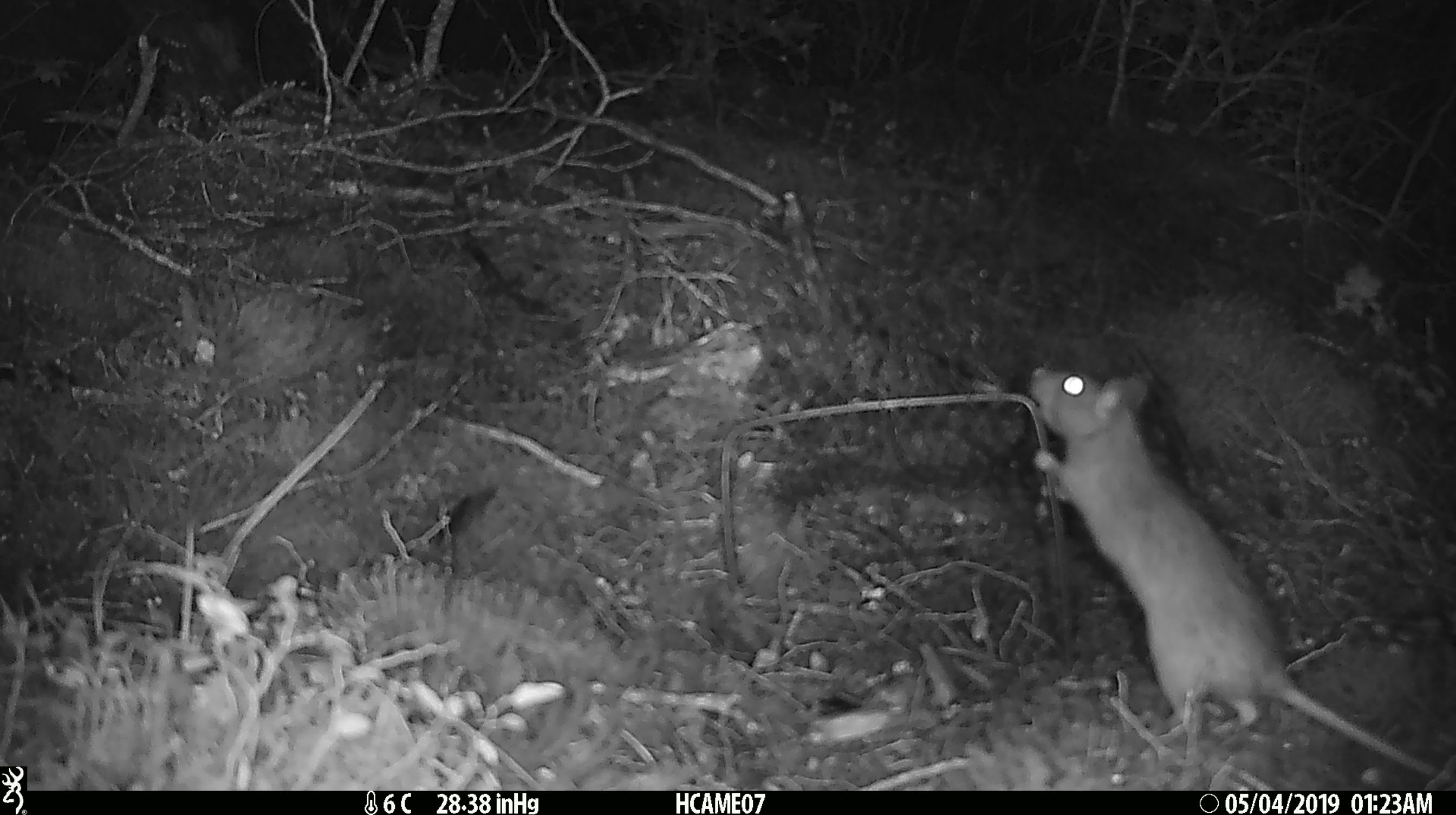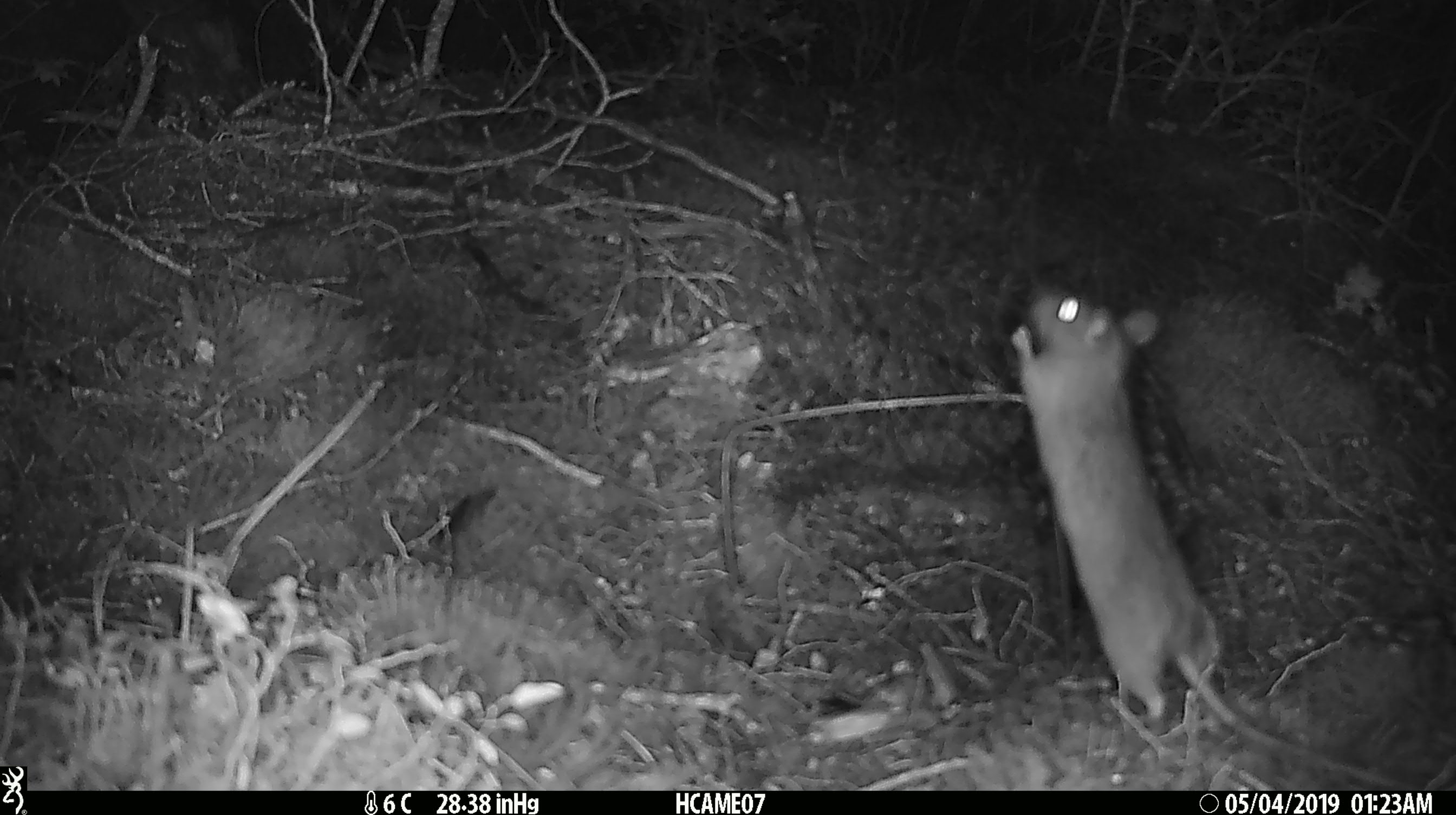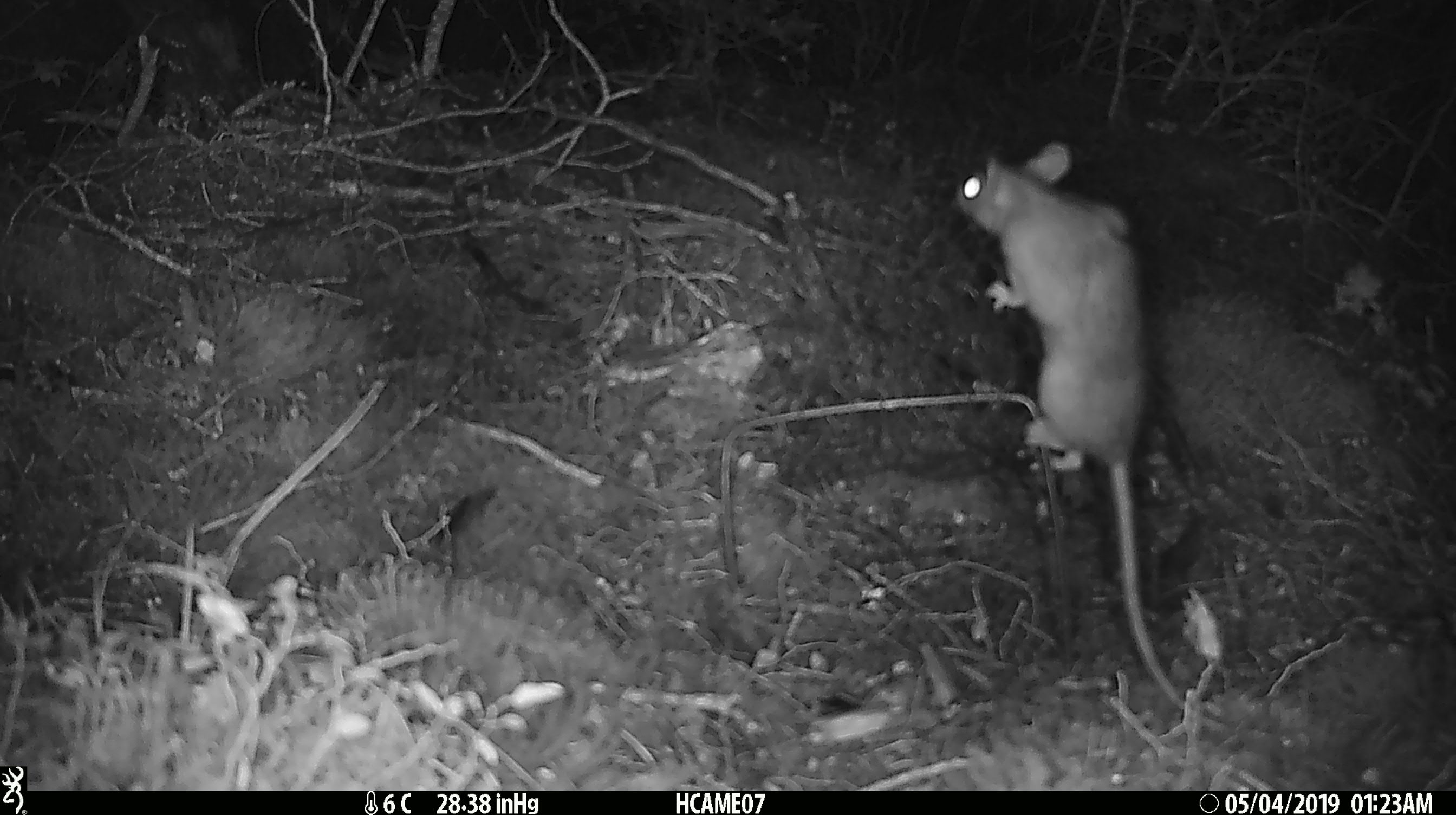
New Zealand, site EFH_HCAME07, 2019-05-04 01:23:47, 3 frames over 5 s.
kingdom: Animalia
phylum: Chordata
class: Mammalia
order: Rodentia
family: Muridae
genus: Rattus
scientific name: Rattus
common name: rat